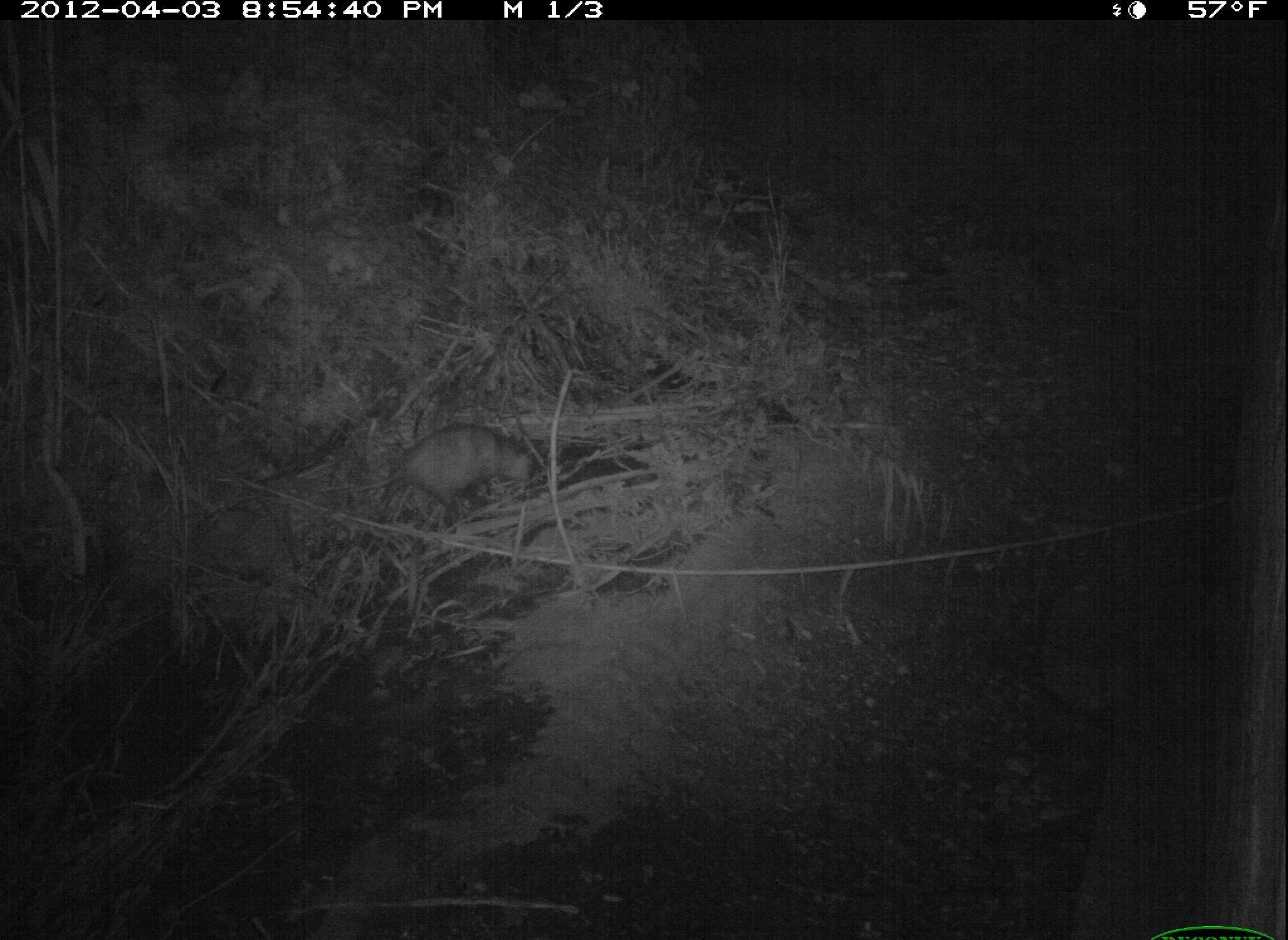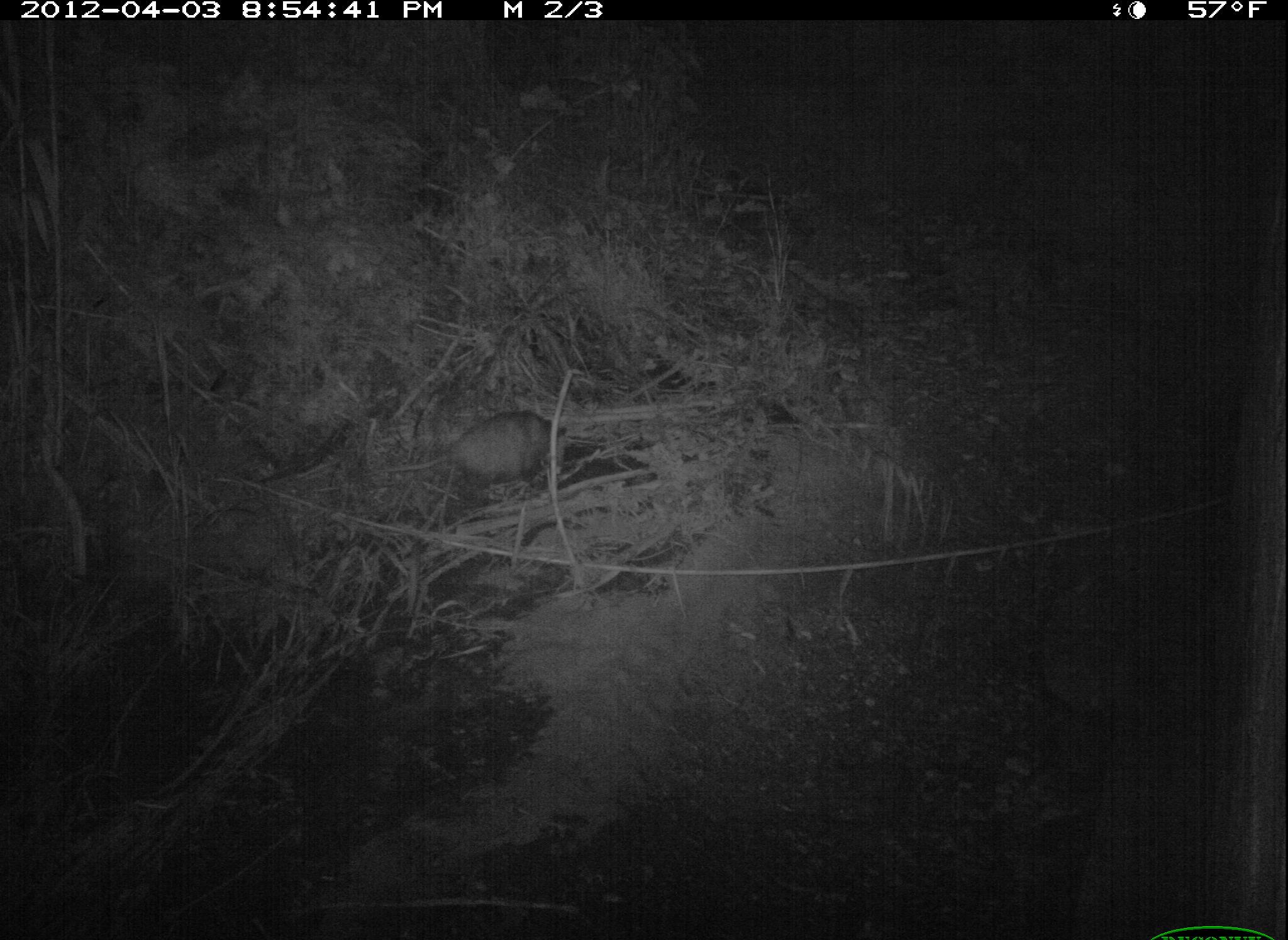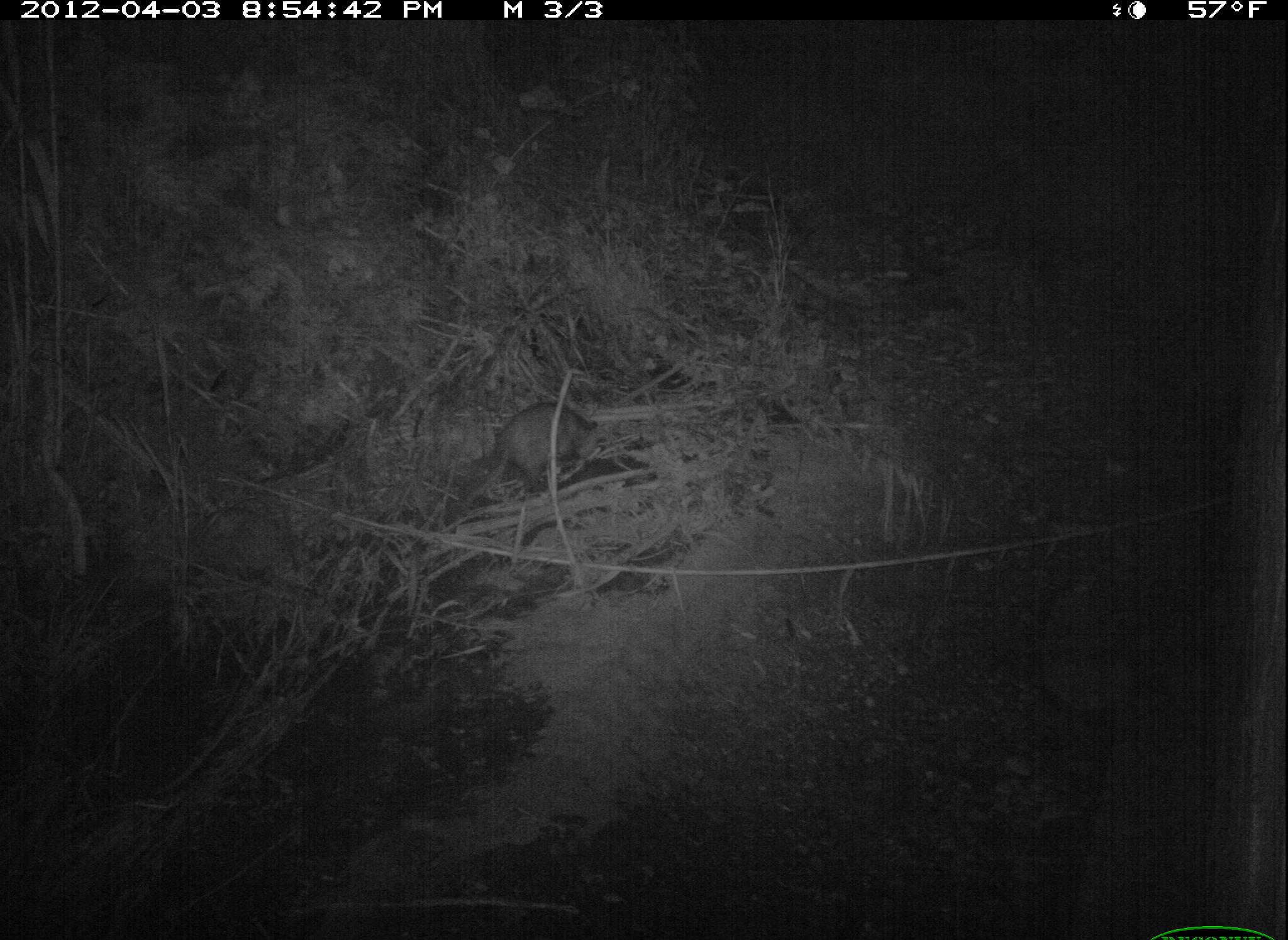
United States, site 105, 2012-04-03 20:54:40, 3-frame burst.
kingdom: Animalia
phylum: Chordata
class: Mammalia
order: Didelphimorphia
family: Didelphidae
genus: Didelphis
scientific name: Didelphis virginiana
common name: virginia opossum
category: opossum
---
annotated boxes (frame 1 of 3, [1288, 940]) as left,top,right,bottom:
opossum: 351,409,568,517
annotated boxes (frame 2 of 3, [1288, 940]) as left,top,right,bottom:
opossum: 383,403,625,498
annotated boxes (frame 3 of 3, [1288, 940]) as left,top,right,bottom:
opossum: 430,388,630,524